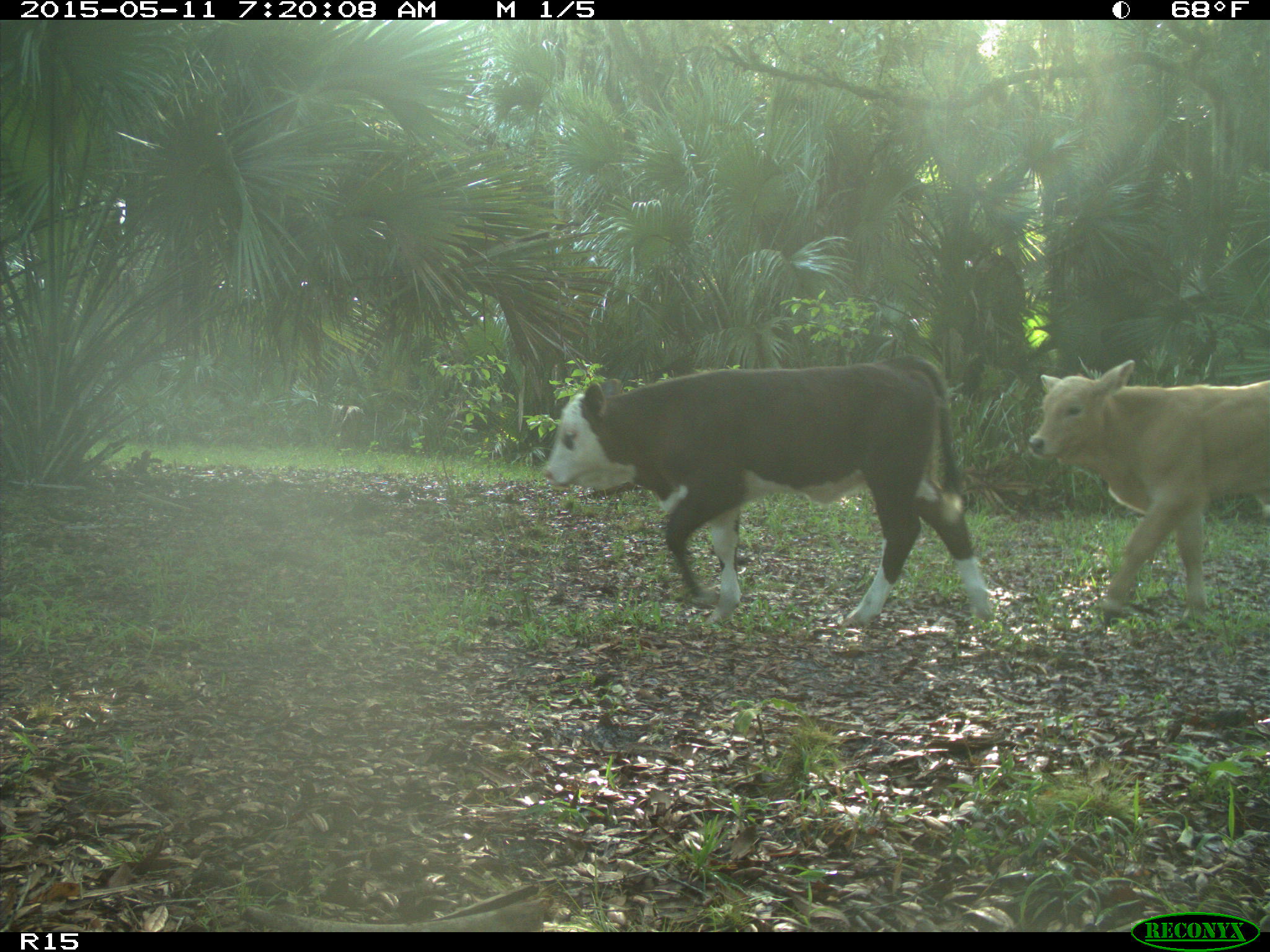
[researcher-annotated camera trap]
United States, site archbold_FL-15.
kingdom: Animalia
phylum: Chordata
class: Mammalia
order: Artiodactyla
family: Bovidae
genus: Bos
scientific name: Bos taurus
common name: domestic cow